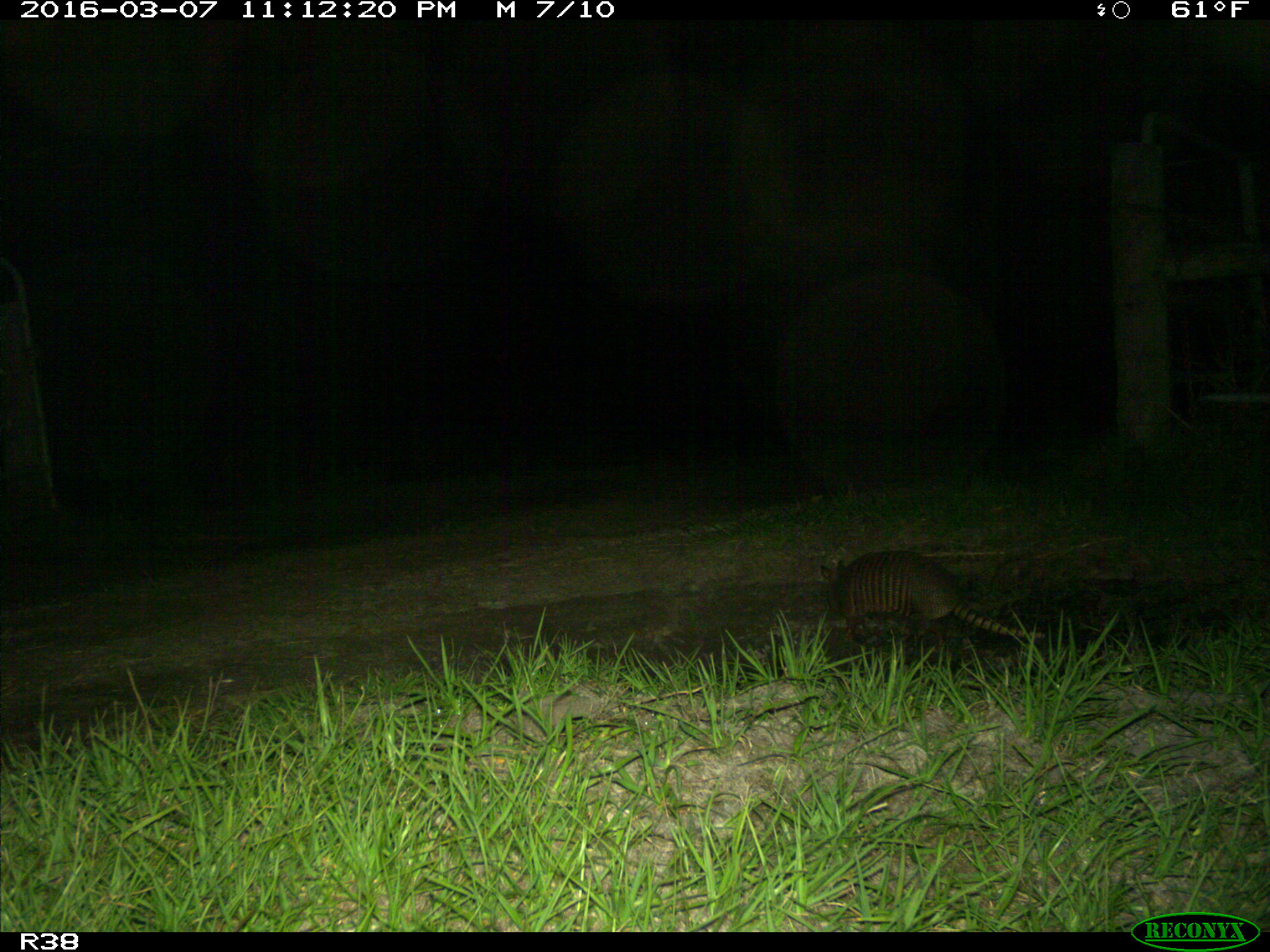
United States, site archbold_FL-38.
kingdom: Animalia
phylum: Chordata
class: Mammalia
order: Cingulata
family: Dasypodidae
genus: Dasypus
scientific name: Dasypus novemcinctus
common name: nine-banded armadillo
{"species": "Dasypus novemcinctus (nine-banded armadillo)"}